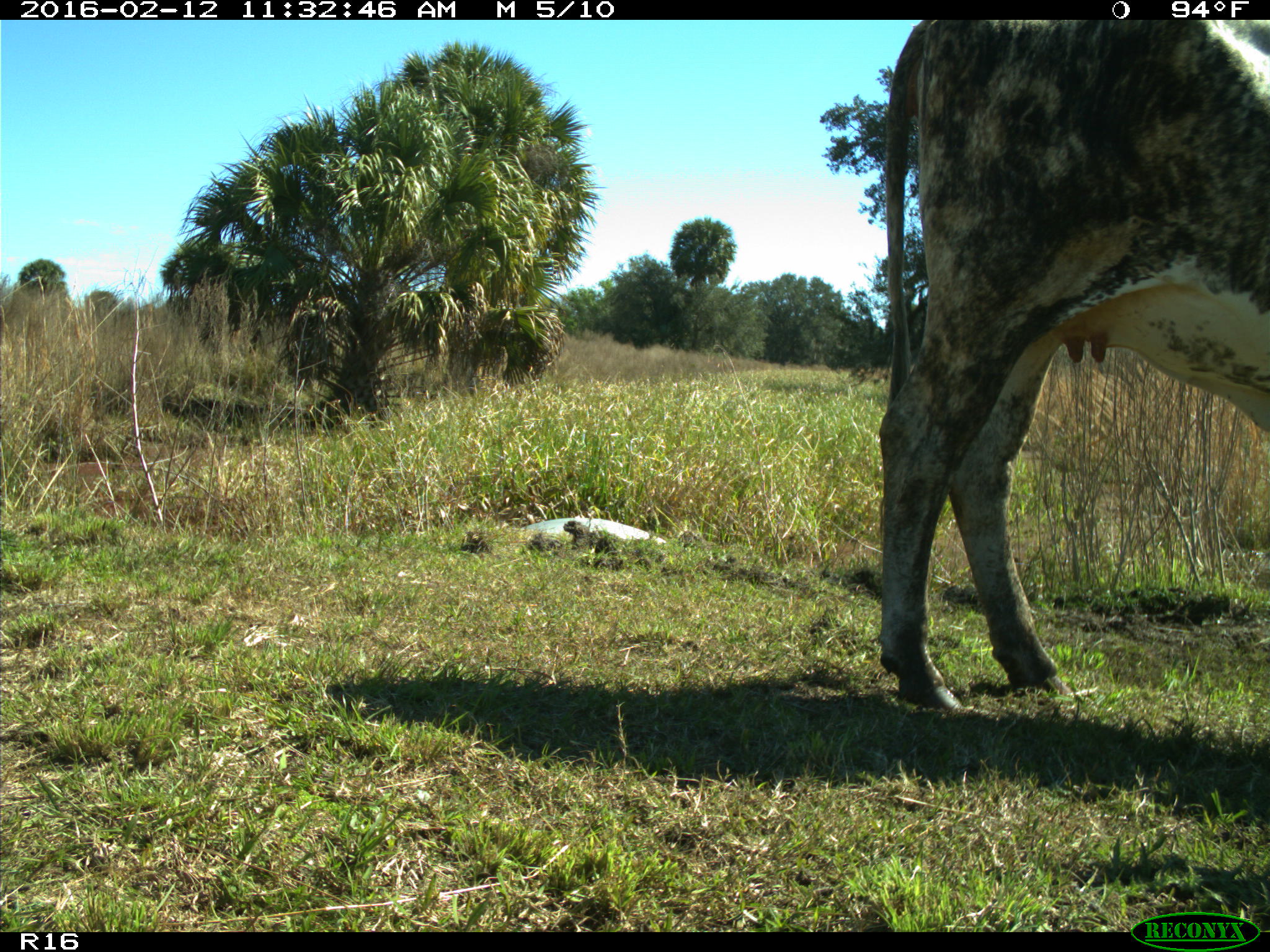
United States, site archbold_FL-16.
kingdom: Animalia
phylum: Chordata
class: Mammalia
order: Artiodactyla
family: Bovidae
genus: Bos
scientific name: Bos taurus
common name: domestic cow